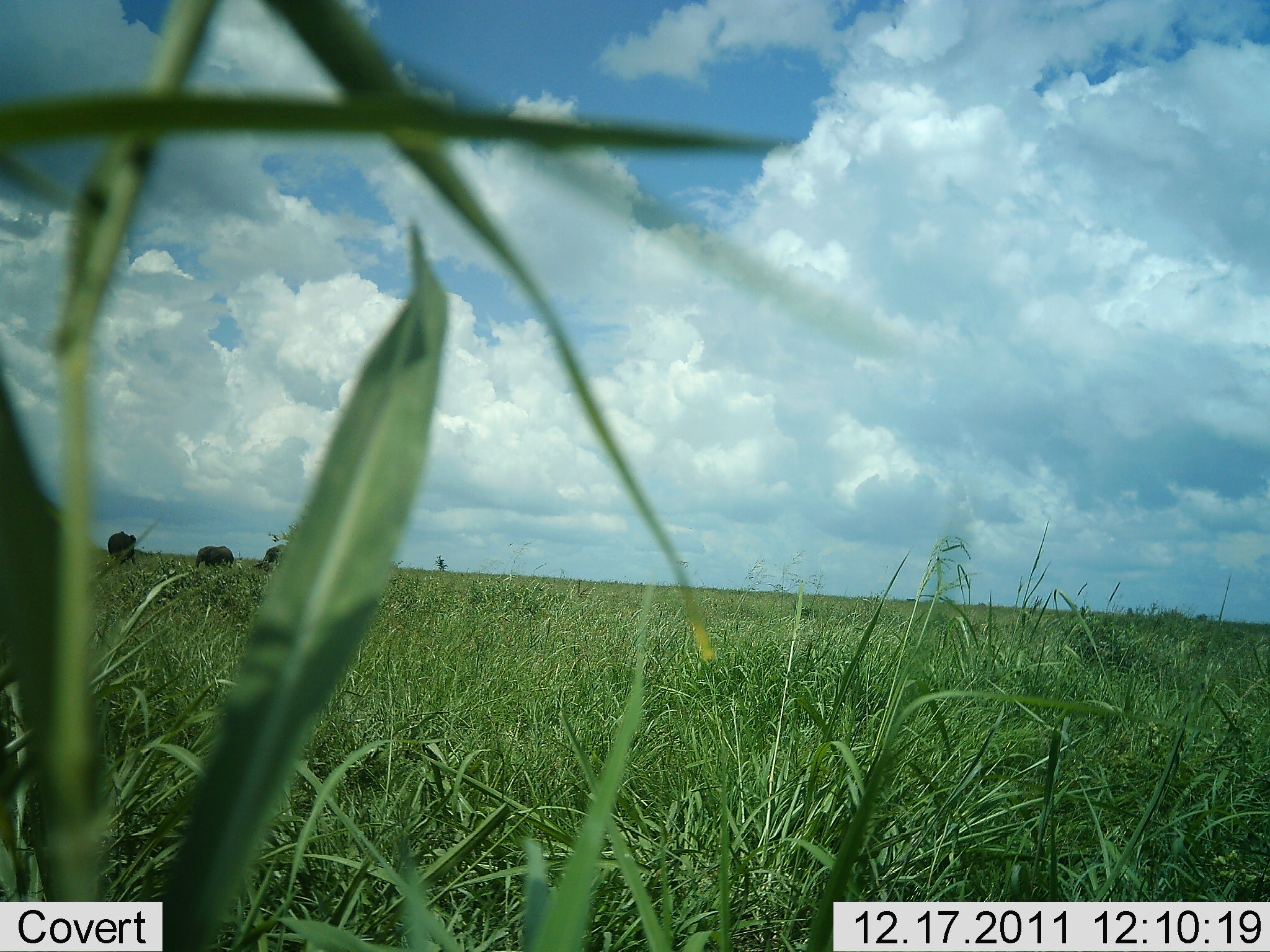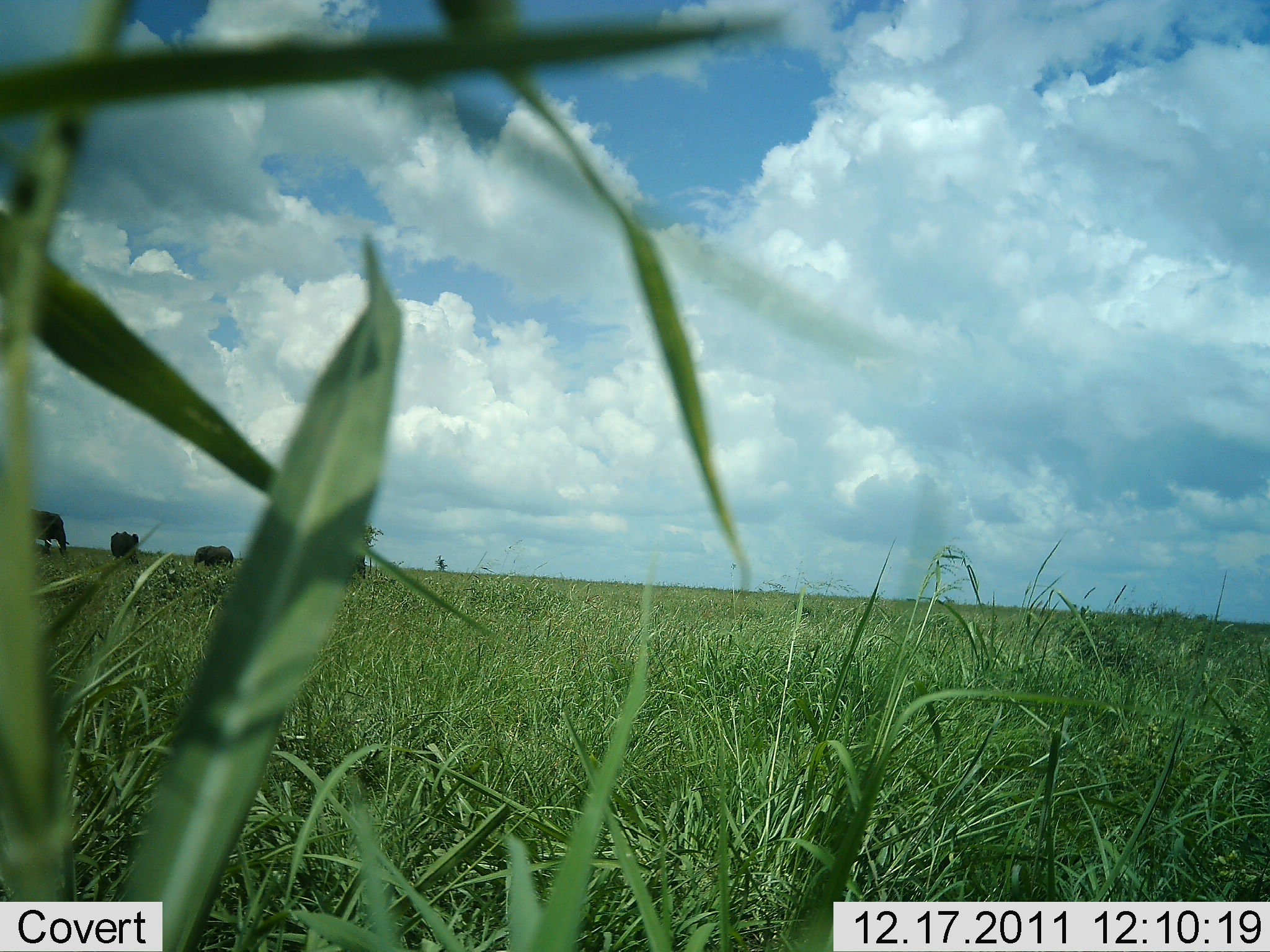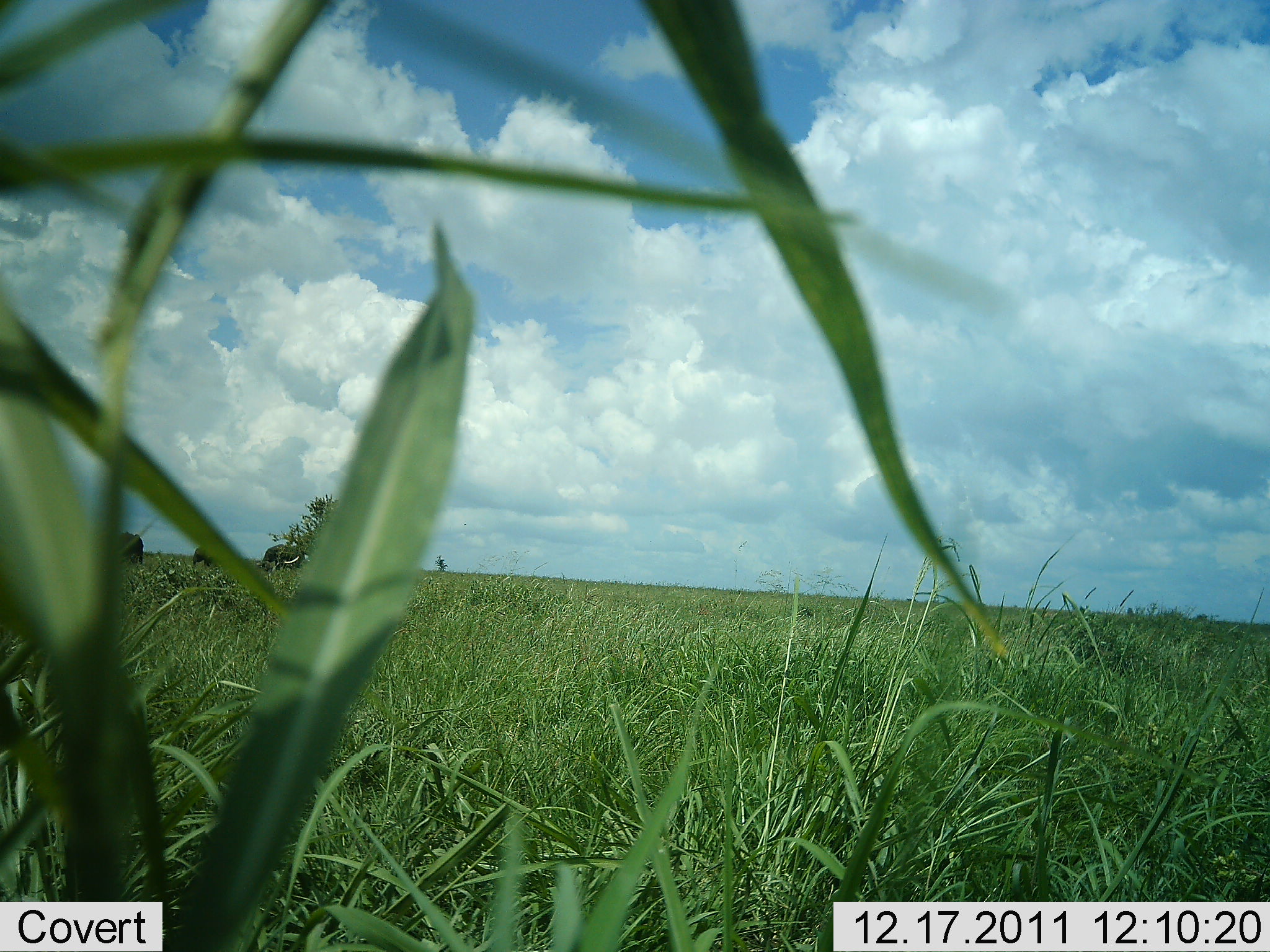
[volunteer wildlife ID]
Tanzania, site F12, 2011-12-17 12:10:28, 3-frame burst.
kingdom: Animalia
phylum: Chordata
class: Mammalia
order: Proboscidea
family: Elephantidae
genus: Loxodonta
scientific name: Loxodonta africana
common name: african bush elephant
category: elephant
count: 4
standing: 70%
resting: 0%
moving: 40%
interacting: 0%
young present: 10%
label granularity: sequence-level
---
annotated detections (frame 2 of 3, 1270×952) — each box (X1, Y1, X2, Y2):
animal: (28, 508, 73, 562); (108, 530, 141, 565); (193, 545, 235, 572)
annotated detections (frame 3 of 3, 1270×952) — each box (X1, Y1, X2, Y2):
animal: (257, 544, 303, 574); (118, 530, 147, 566); (188, 539, 214, 572)